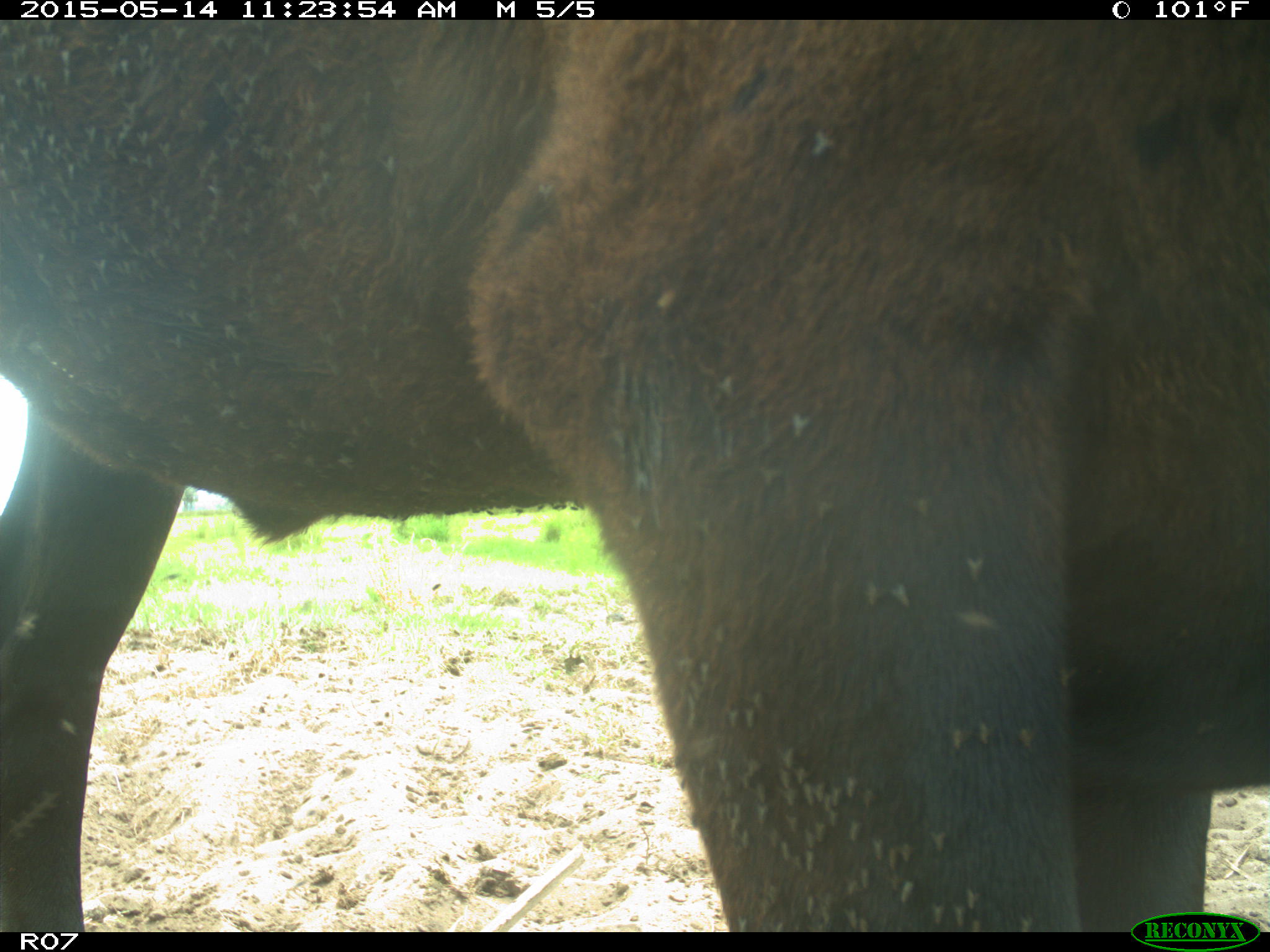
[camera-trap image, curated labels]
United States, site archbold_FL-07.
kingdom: Animalia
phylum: Chordata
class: Mammalia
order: Artiodactyla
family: Bovidae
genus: Bos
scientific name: Bos taurus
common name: domestic cow